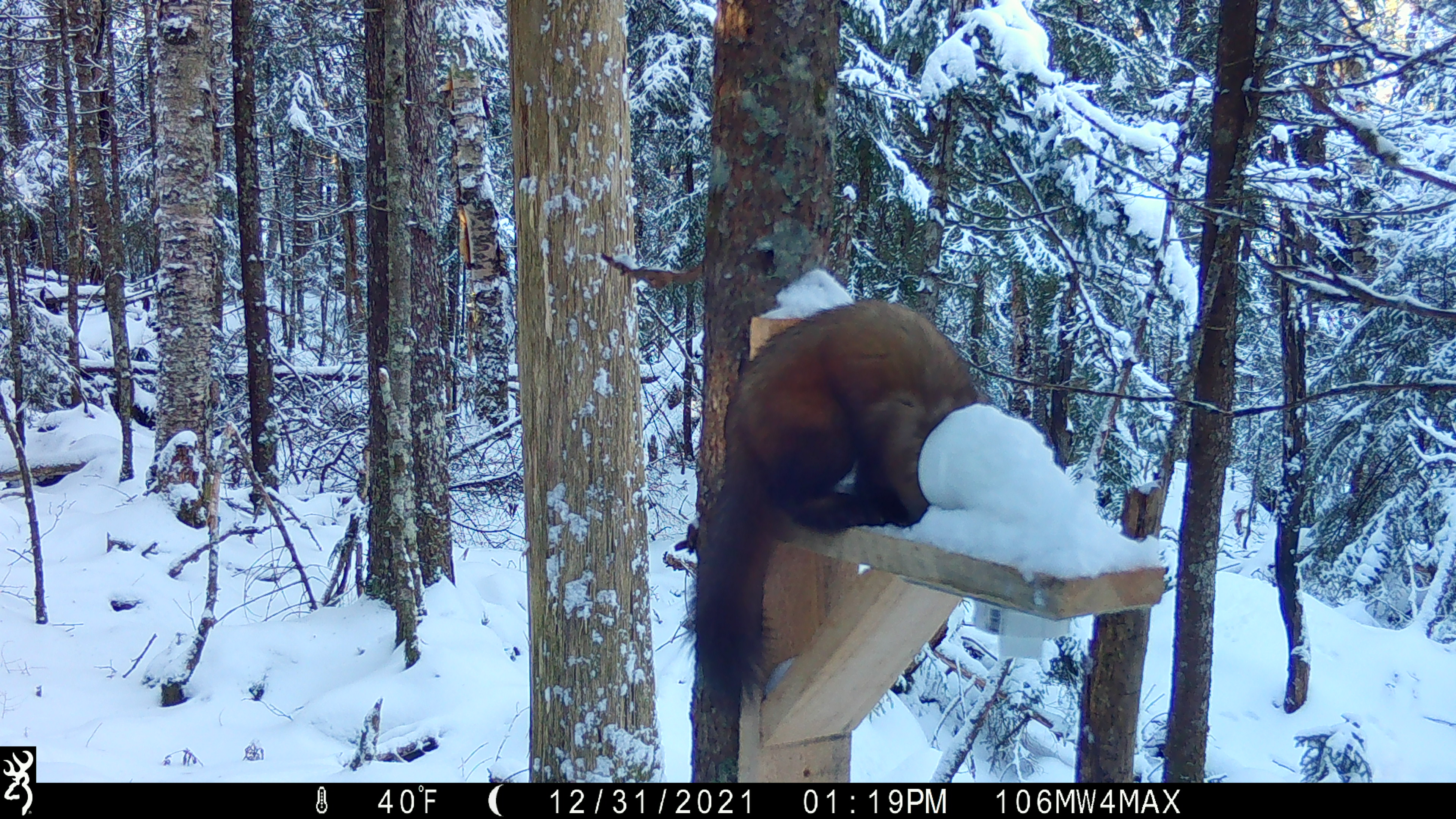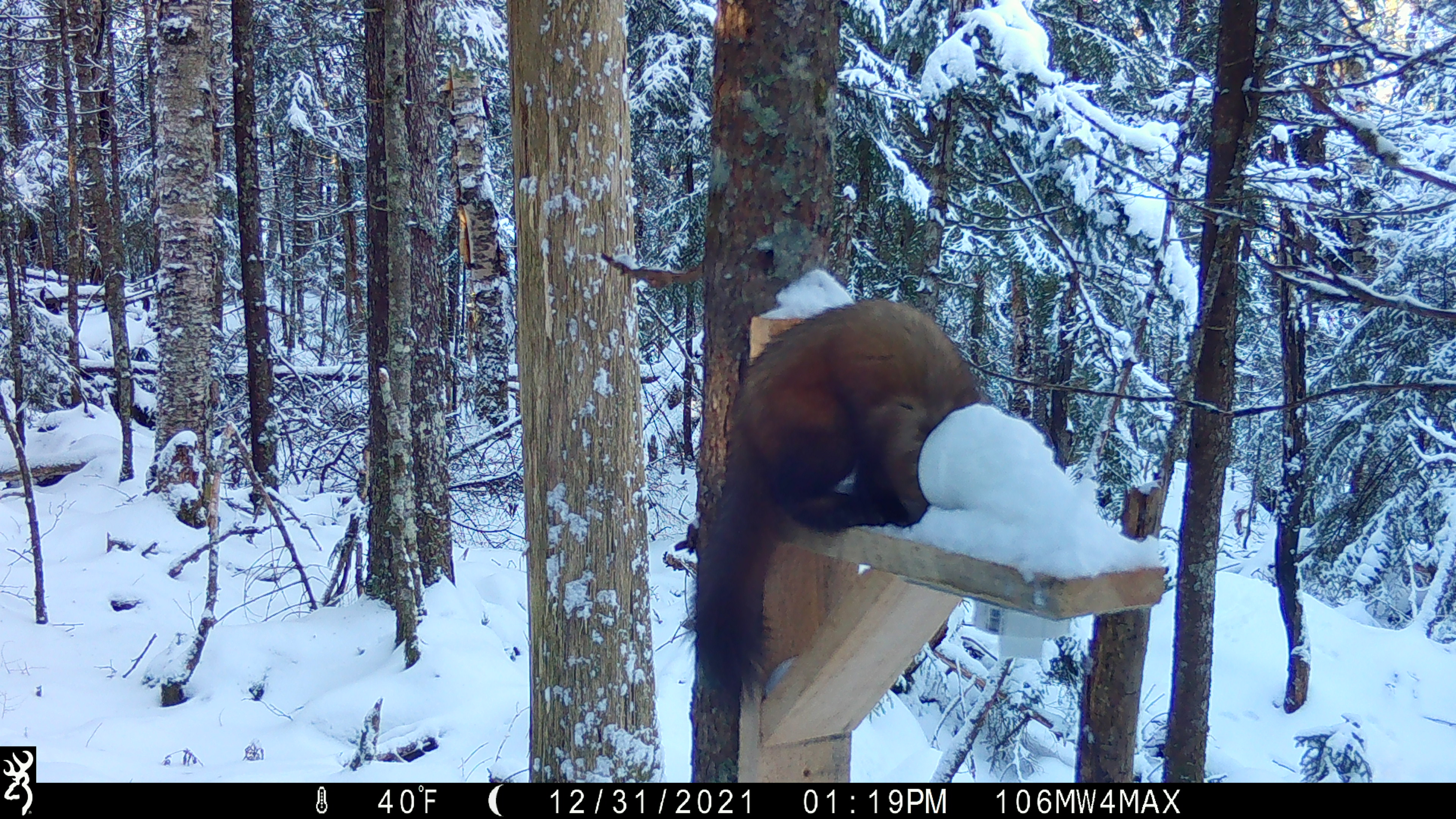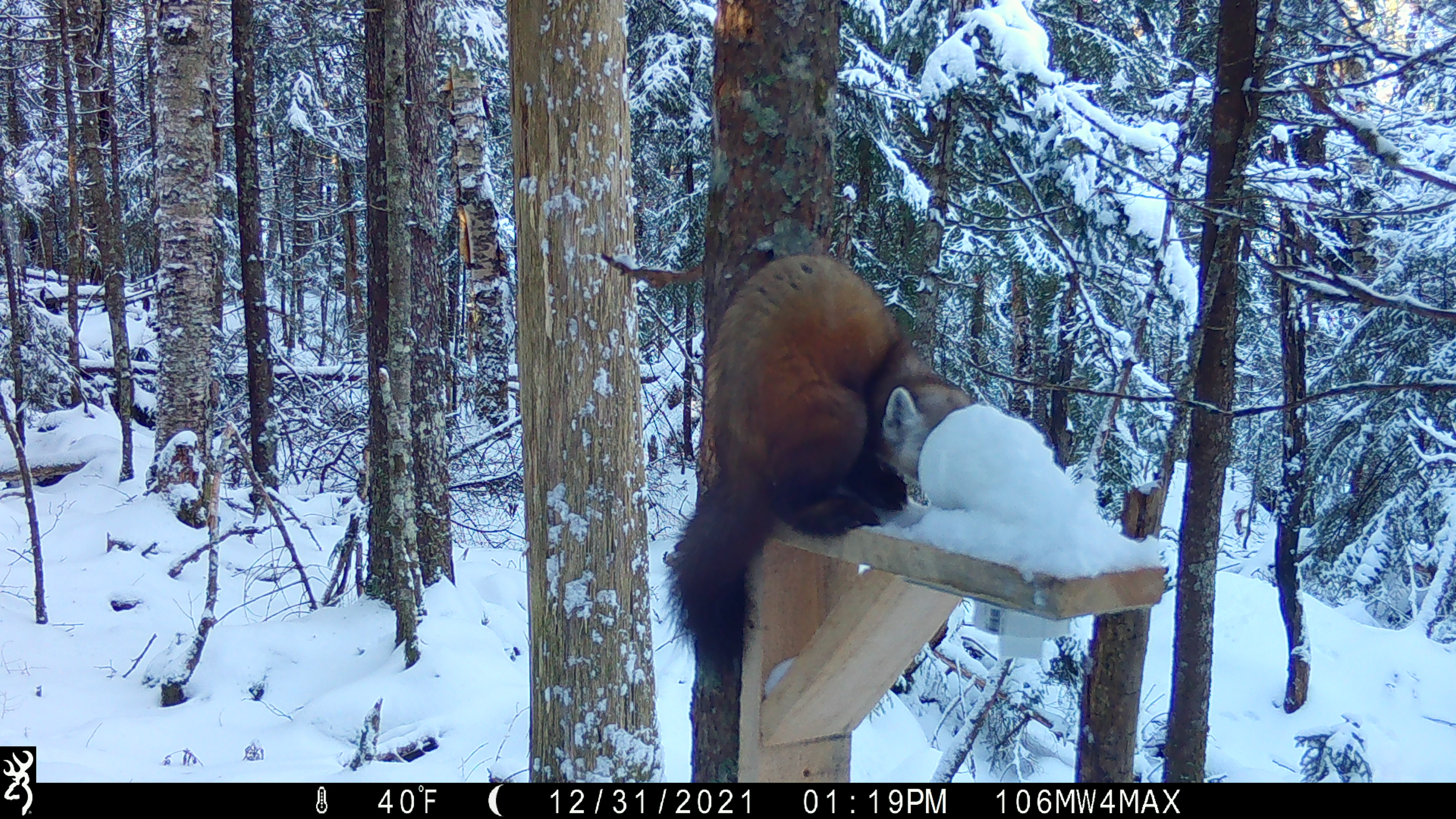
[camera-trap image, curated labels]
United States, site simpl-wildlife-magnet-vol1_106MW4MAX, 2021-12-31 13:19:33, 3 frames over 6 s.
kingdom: Animalia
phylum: Chordata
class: Mammalia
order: Carnivora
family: Mustelidae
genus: Martes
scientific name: Martes americana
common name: american marten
American marten (Martes americana).